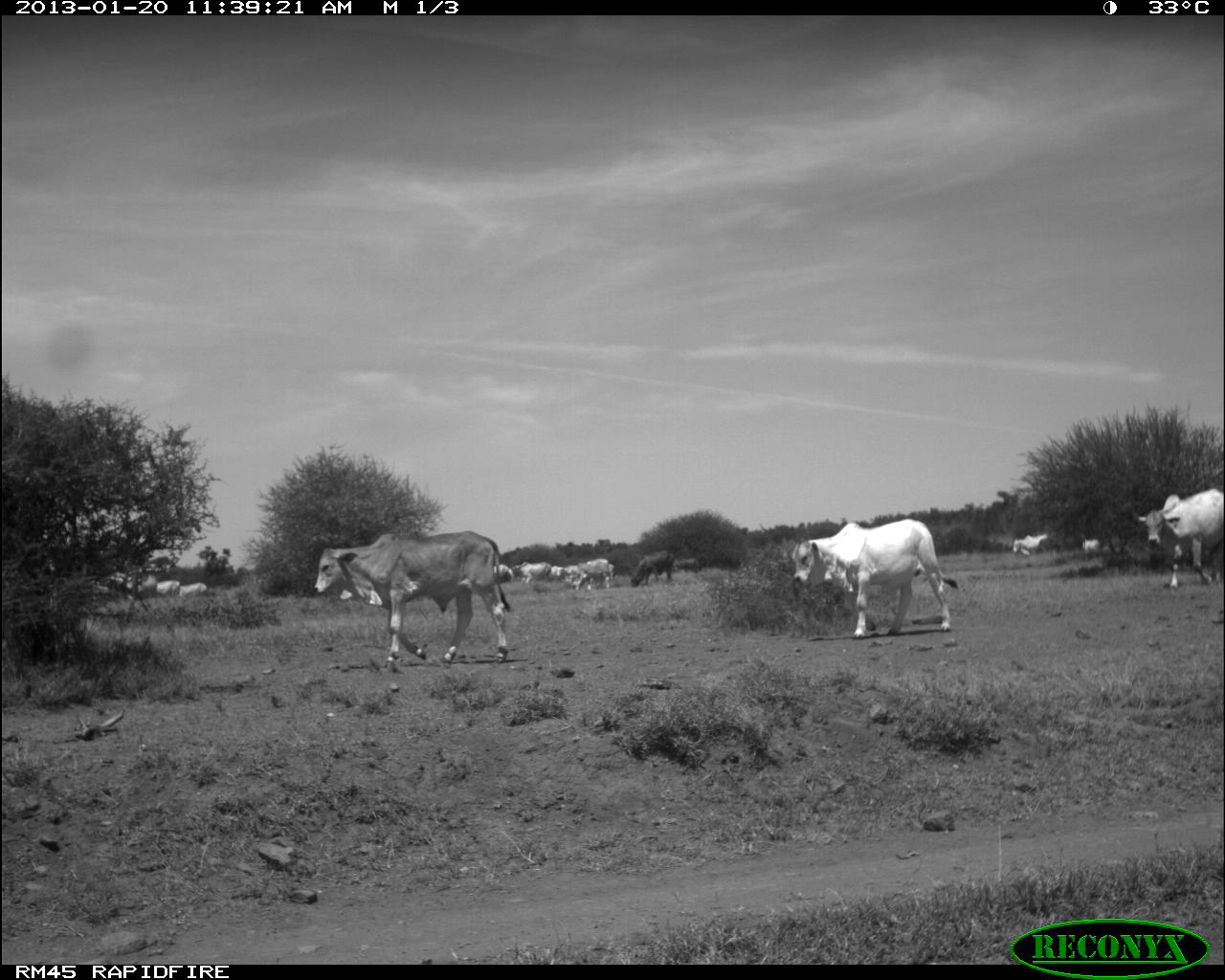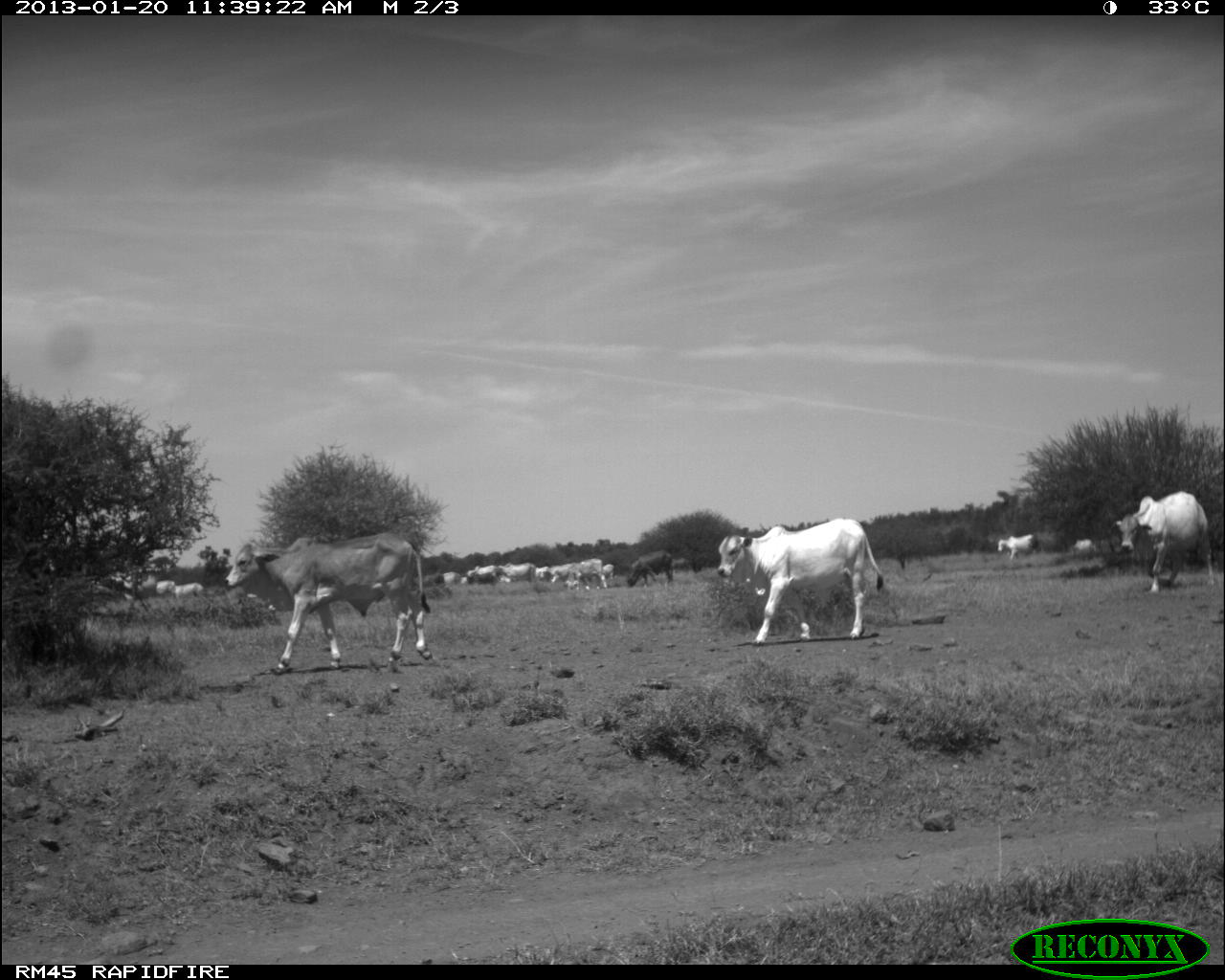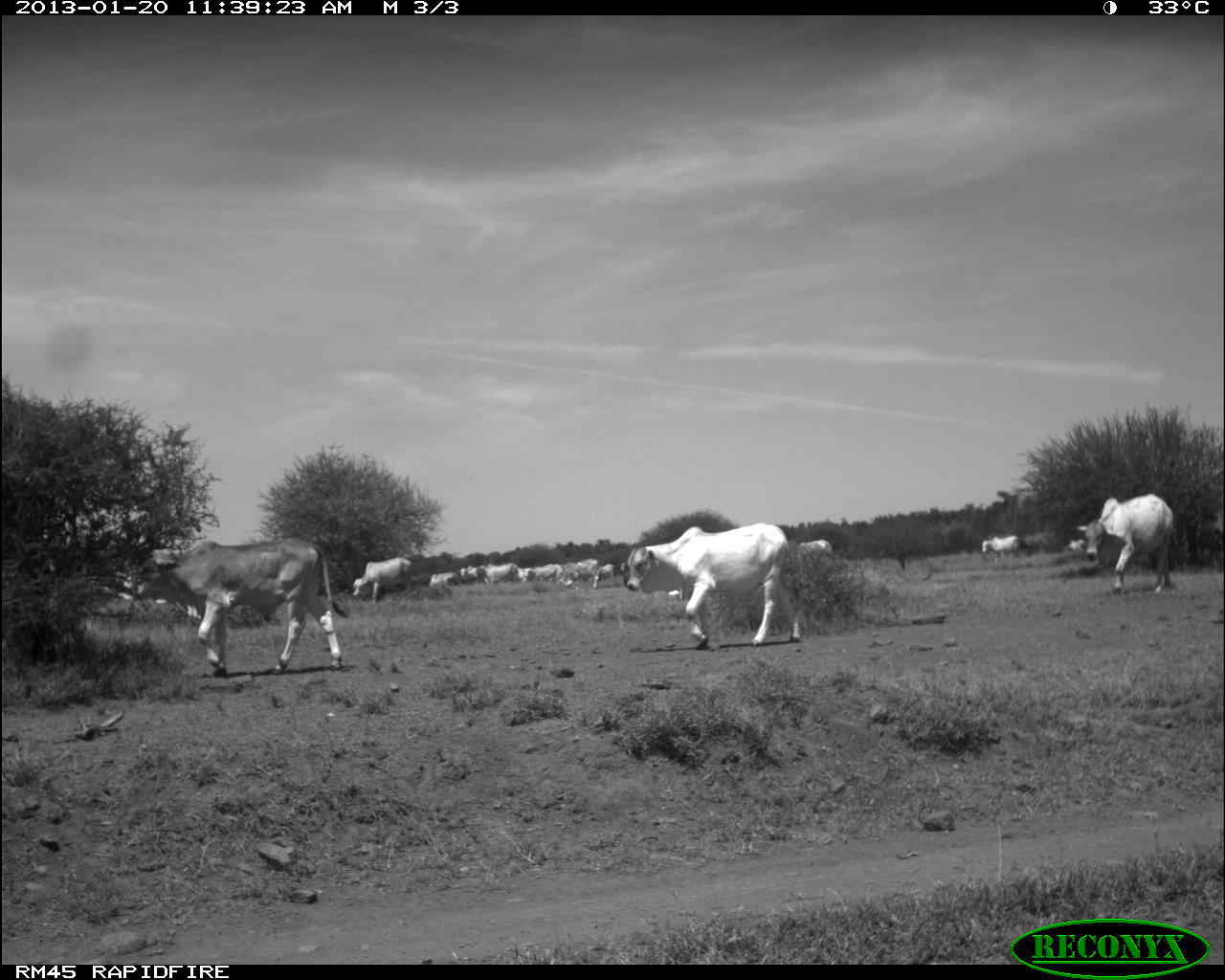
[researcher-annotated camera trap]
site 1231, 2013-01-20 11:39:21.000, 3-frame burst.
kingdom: Animalia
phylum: Chordata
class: Mammalia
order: Artiodactyla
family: Bovidae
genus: Bos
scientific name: Bos taurus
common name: domestic cattle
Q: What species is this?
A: Bos taurus (domestic cattle).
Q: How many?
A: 23.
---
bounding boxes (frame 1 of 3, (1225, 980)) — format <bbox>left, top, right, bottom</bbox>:
bos taurus: <bbox>314, 529, 515, 674</bbox>; <bbox>790, 517, 958, 639</bbox>; <bbox>1137, 485, 1224, 590</bbox>
group: <bbox>76, 529, 1225, 607</bbox>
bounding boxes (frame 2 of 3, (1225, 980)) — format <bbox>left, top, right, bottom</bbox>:
bos taurus: <bbox>221, 531, 433, 677</bbox>; <bbox>716, 516, 885, 646</bbox>; <bbox>1114, 488, 1217, 596</bbox>
group: <bbox>61, 517, 1225, 604</bbox>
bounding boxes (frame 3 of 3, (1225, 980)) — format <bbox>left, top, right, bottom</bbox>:
bos taurus: <bbox>133, 538, 352, 678</bbox>; <bbox>624, 522, 802, 651</bbox>; <bbox>1077, 492, 1176, 595</bbox>
group: <bbox>72, 498, 1206, 634</bbox>